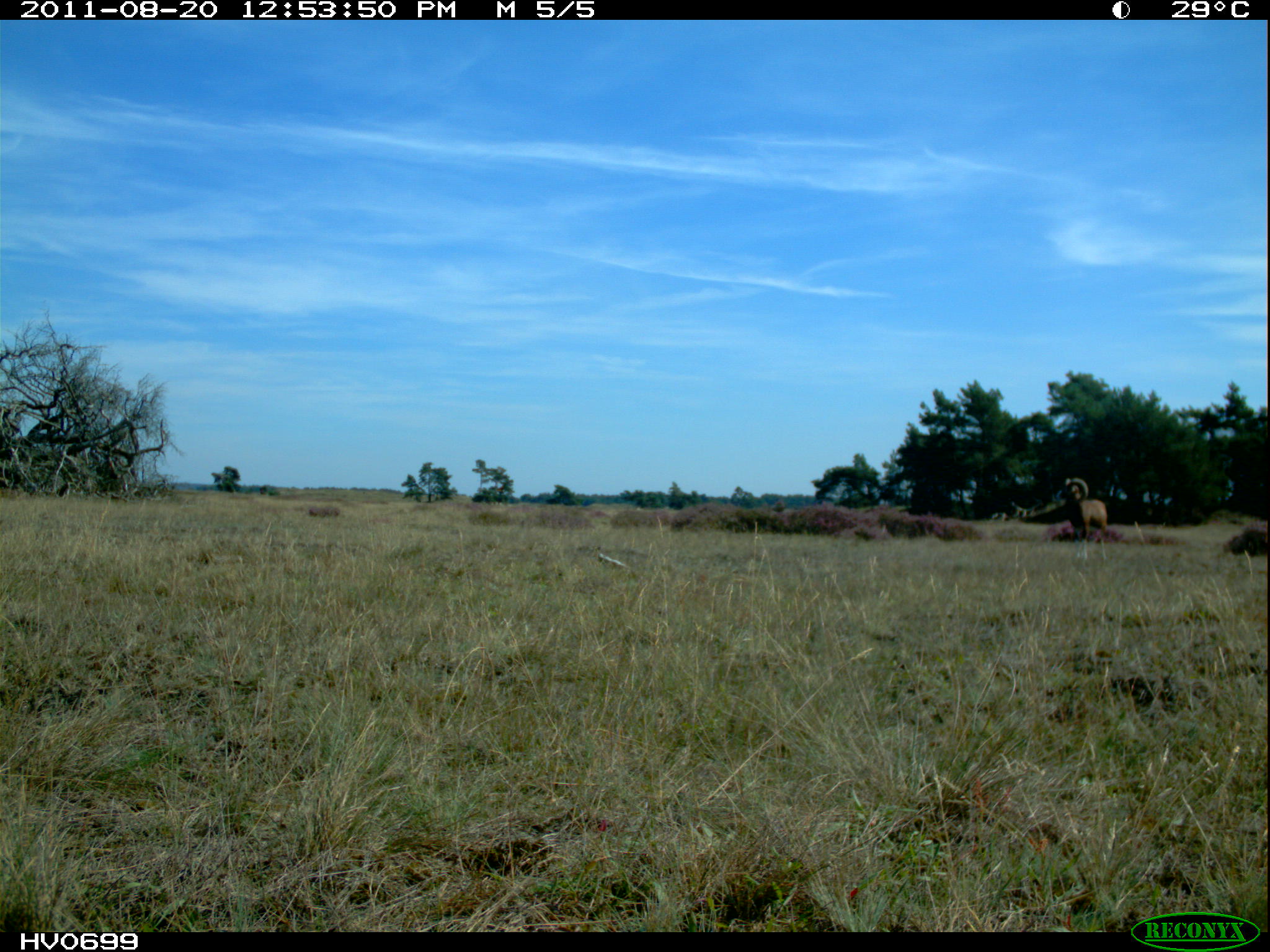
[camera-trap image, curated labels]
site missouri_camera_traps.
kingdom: Animalia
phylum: Chordata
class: Mammalia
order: Artiodactyla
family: Bovidae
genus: Ovis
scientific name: Ovis ammon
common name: mouflon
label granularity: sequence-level